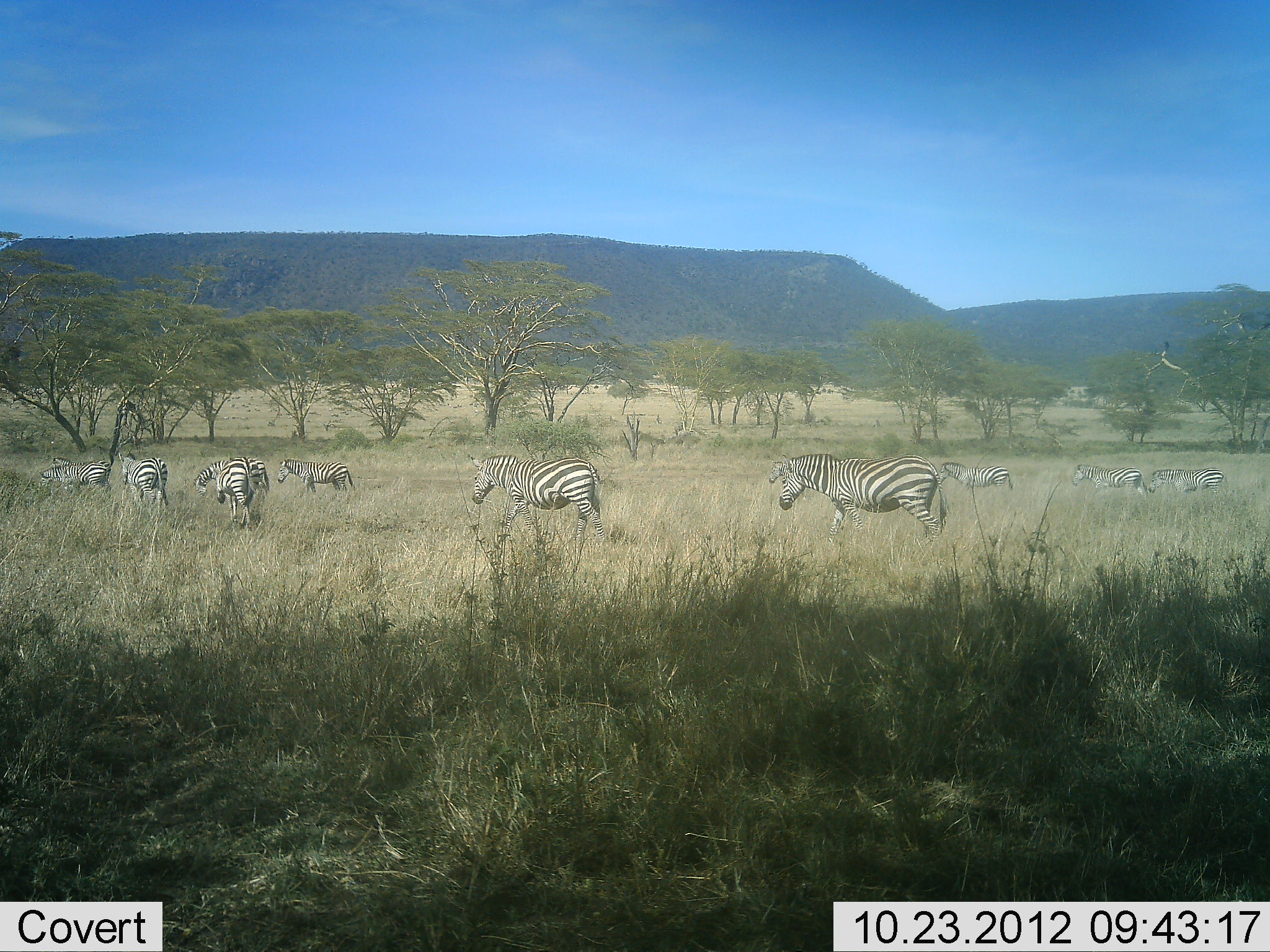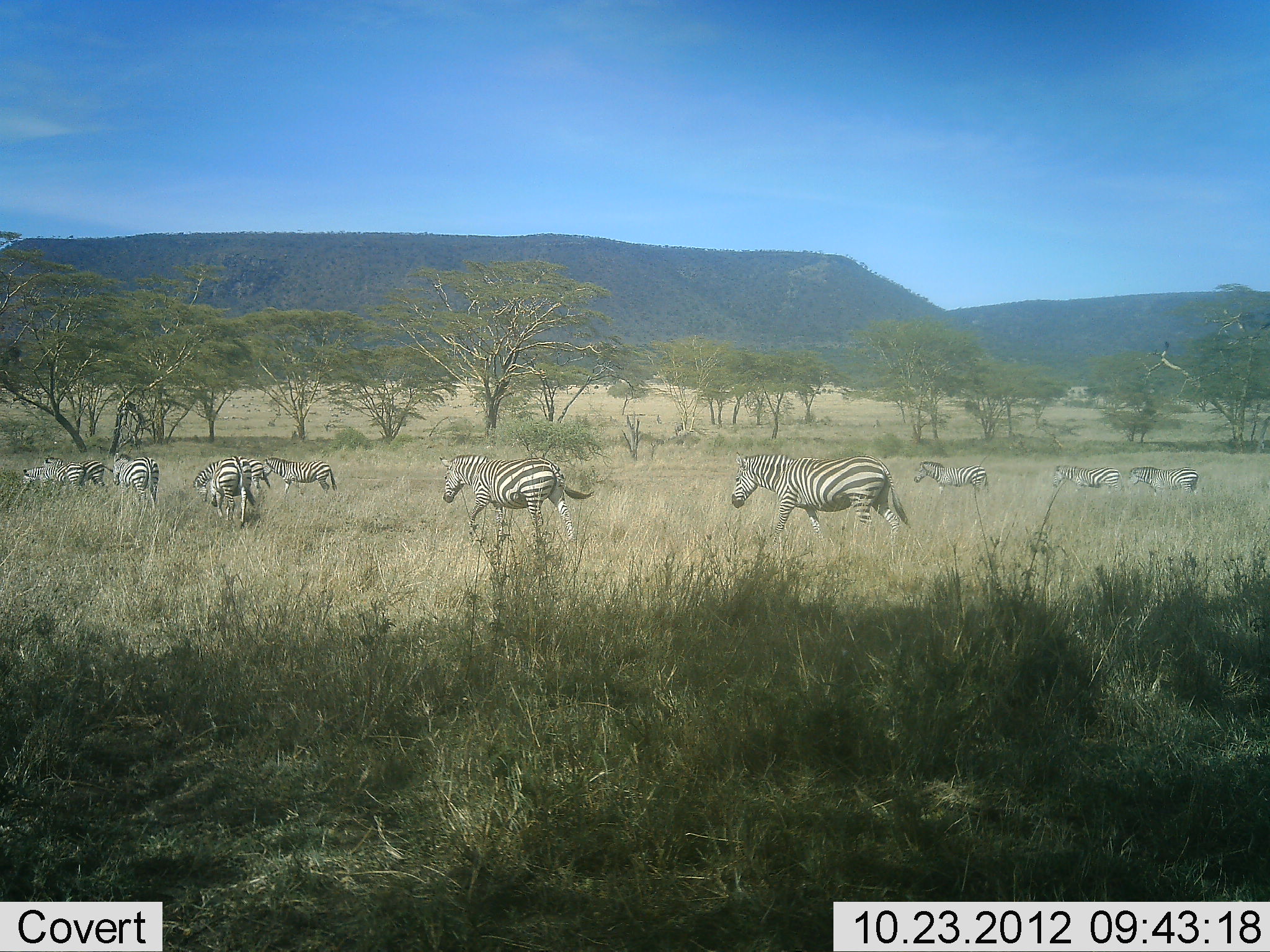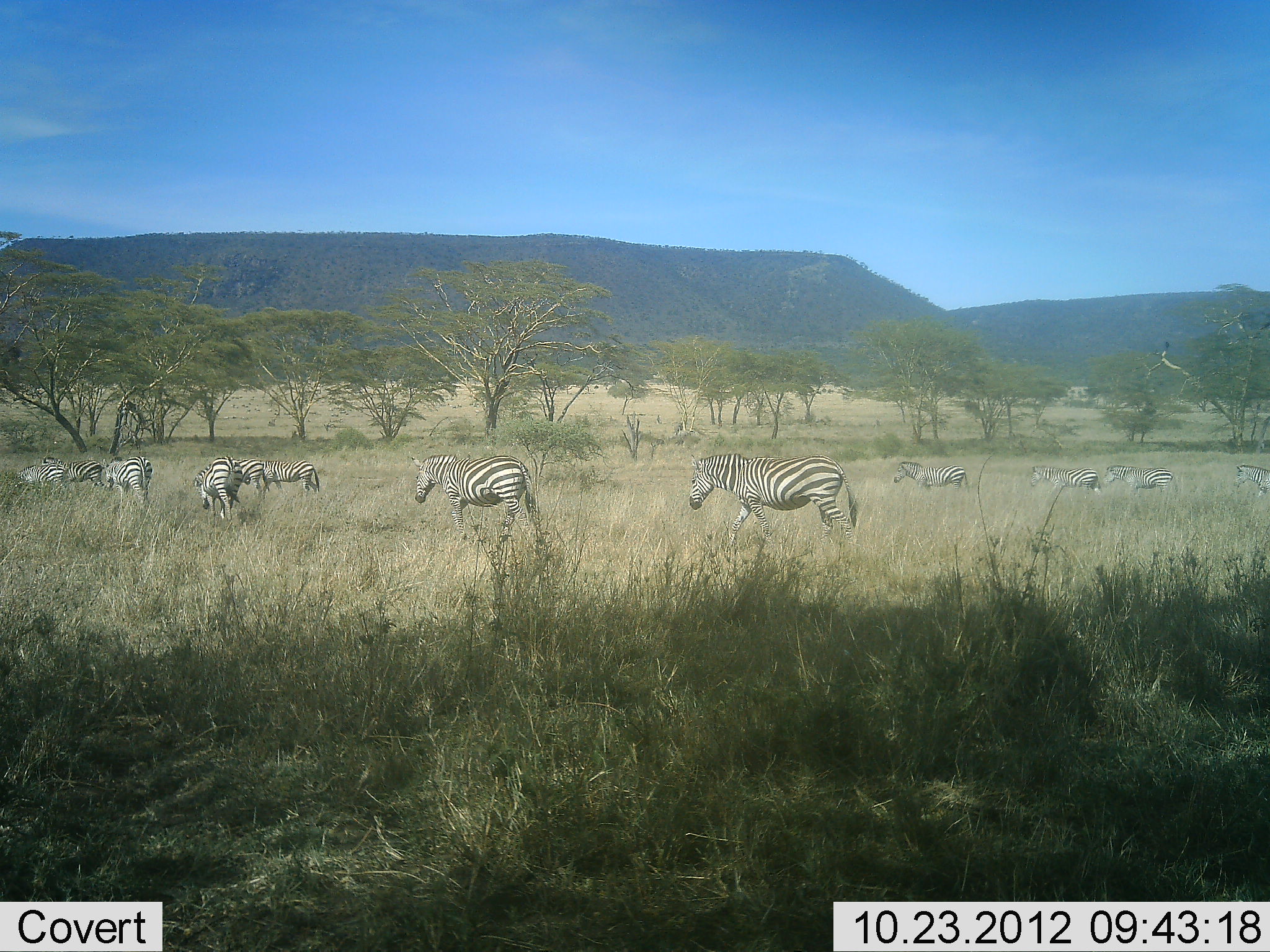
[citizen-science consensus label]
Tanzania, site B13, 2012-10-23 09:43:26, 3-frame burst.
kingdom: Animalia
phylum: Chordata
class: Mammalia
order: Perissodactyla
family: Equidae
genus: Equus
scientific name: Equus quagga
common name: plains zebra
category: zebra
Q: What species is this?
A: Zebra (plains zebra) (Equus quagga).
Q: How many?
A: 11-50.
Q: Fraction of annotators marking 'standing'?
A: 0%.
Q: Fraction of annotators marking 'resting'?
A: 0%.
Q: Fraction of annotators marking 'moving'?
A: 100%.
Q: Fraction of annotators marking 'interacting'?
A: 0%.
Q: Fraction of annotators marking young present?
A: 0%.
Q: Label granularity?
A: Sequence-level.